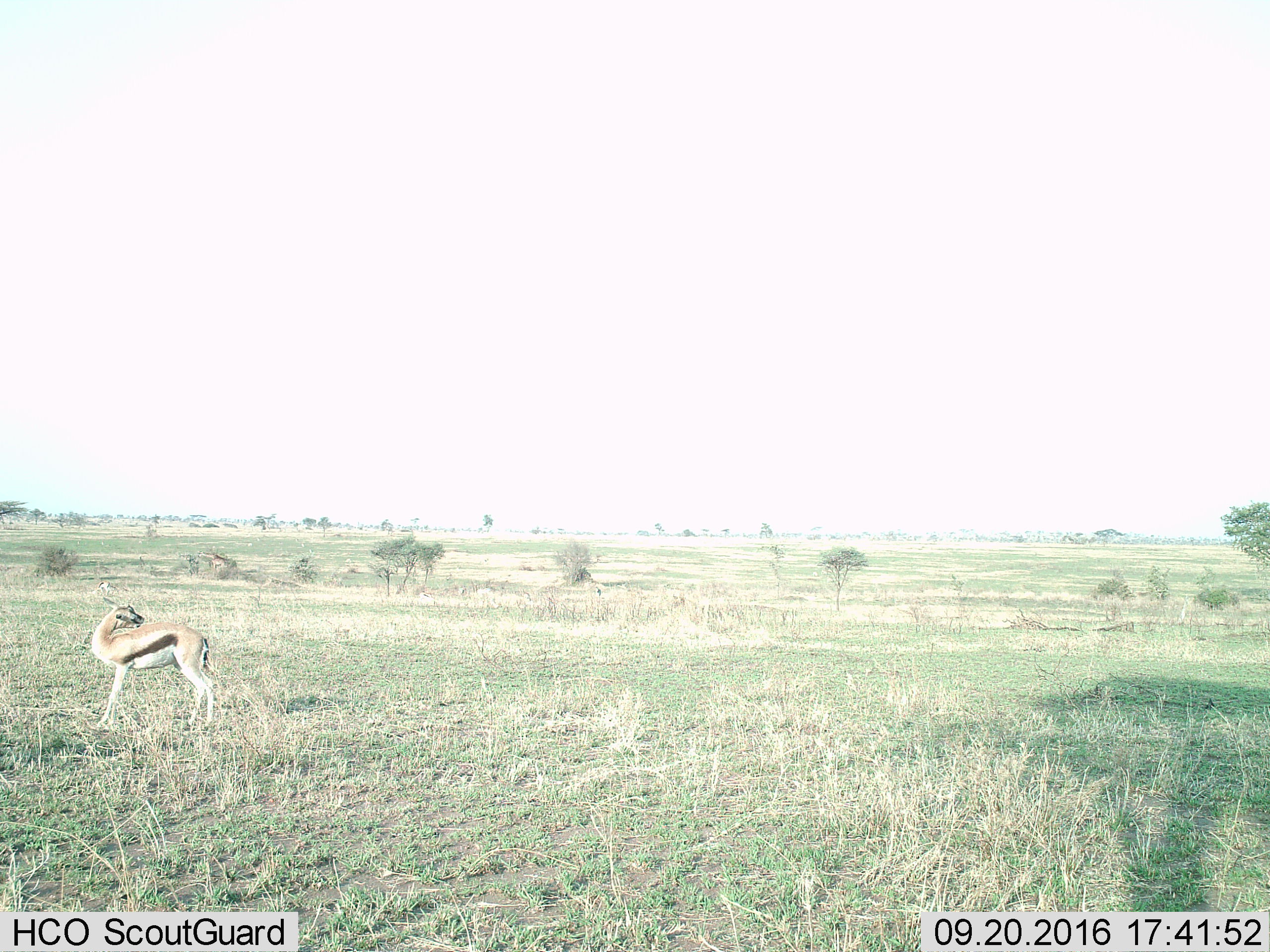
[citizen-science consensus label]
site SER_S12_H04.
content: unidentified animal